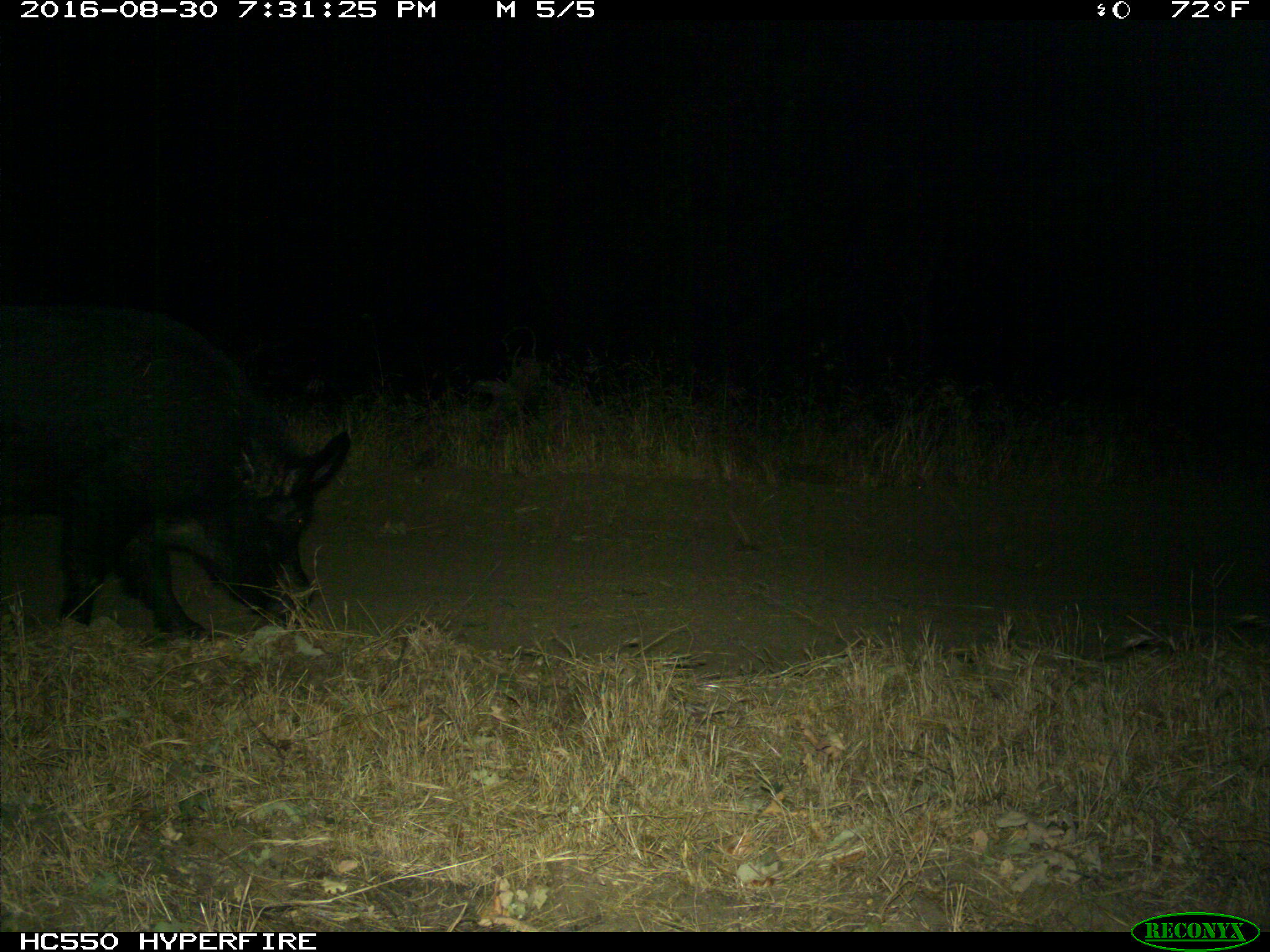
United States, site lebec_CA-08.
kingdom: Animalia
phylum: Chordata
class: Mammalia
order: Artiodactyla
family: Suidae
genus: Sus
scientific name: Sus scrofa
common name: wild boar